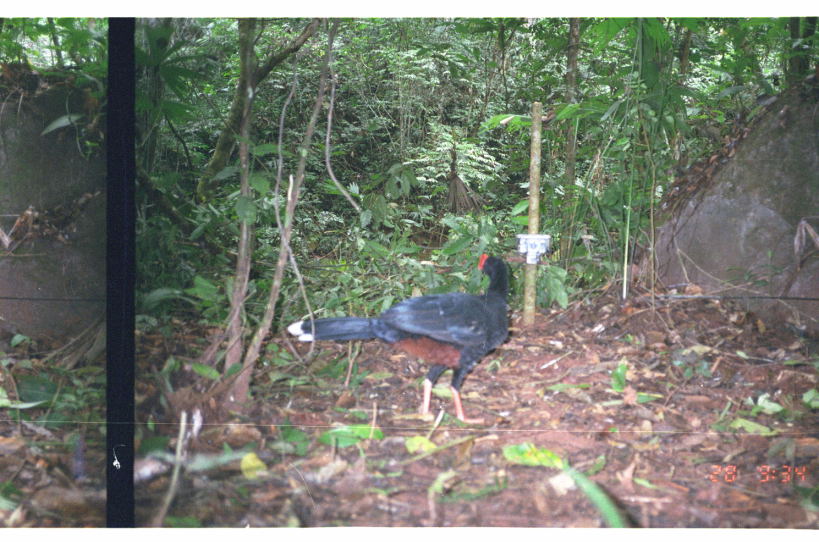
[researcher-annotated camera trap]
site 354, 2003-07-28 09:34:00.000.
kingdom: Animalia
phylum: Chordata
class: Aves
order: Galliformes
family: Cracidae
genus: Mitu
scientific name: Mitu tuberosum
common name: razor-billed curassow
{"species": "Mitu tuberosum (razor-billed curassow)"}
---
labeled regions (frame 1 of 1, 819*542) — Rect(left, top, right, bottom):
mitu tuberosum: Rect(287, 253, 510, 425)